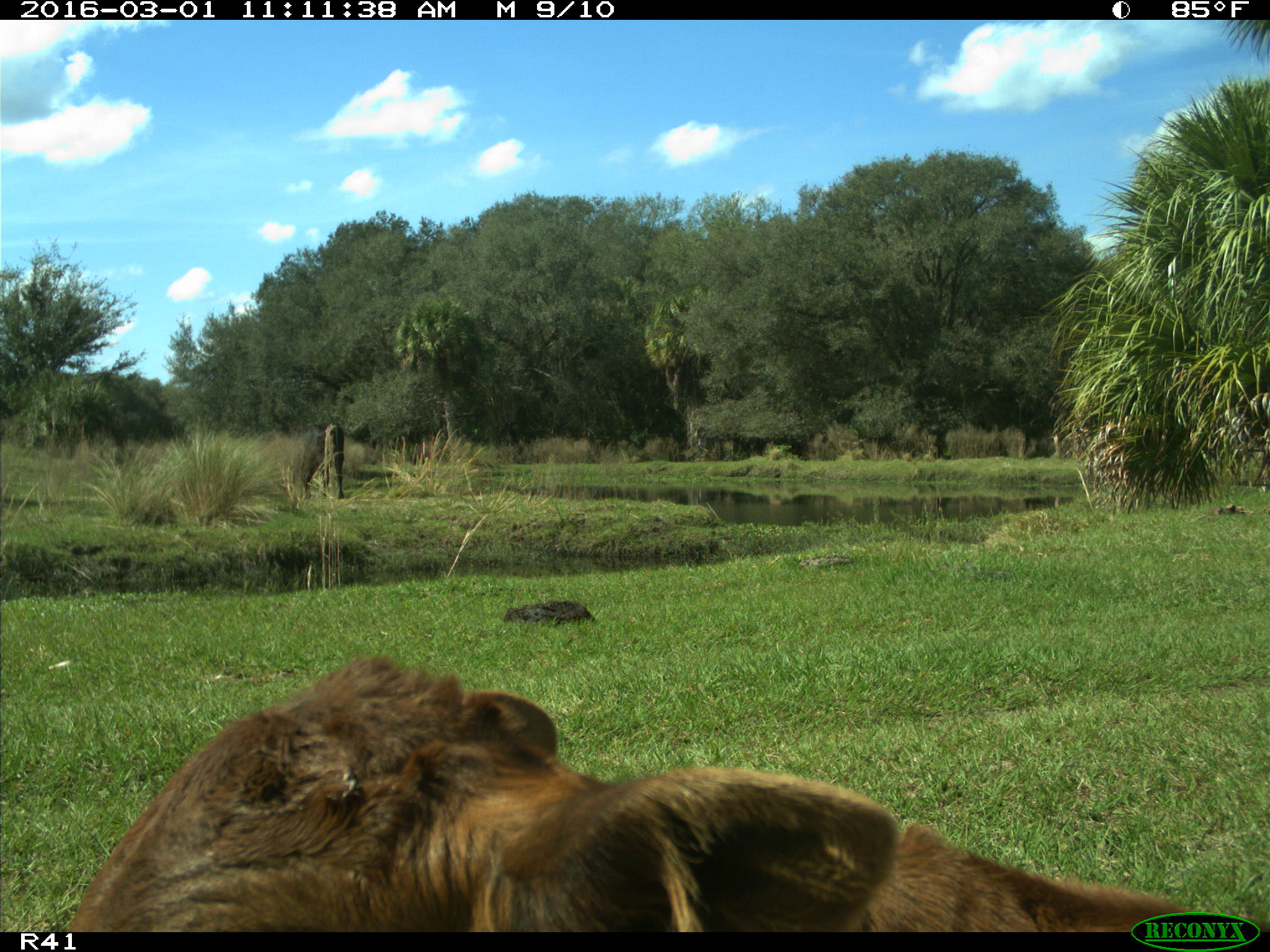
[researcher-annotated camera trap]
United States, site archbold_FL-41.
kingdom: Animalia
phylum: Chordata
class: Mammalia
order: Artiodactyla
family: Bovidae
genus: Bos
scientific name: Bos taurus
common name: domestic cow